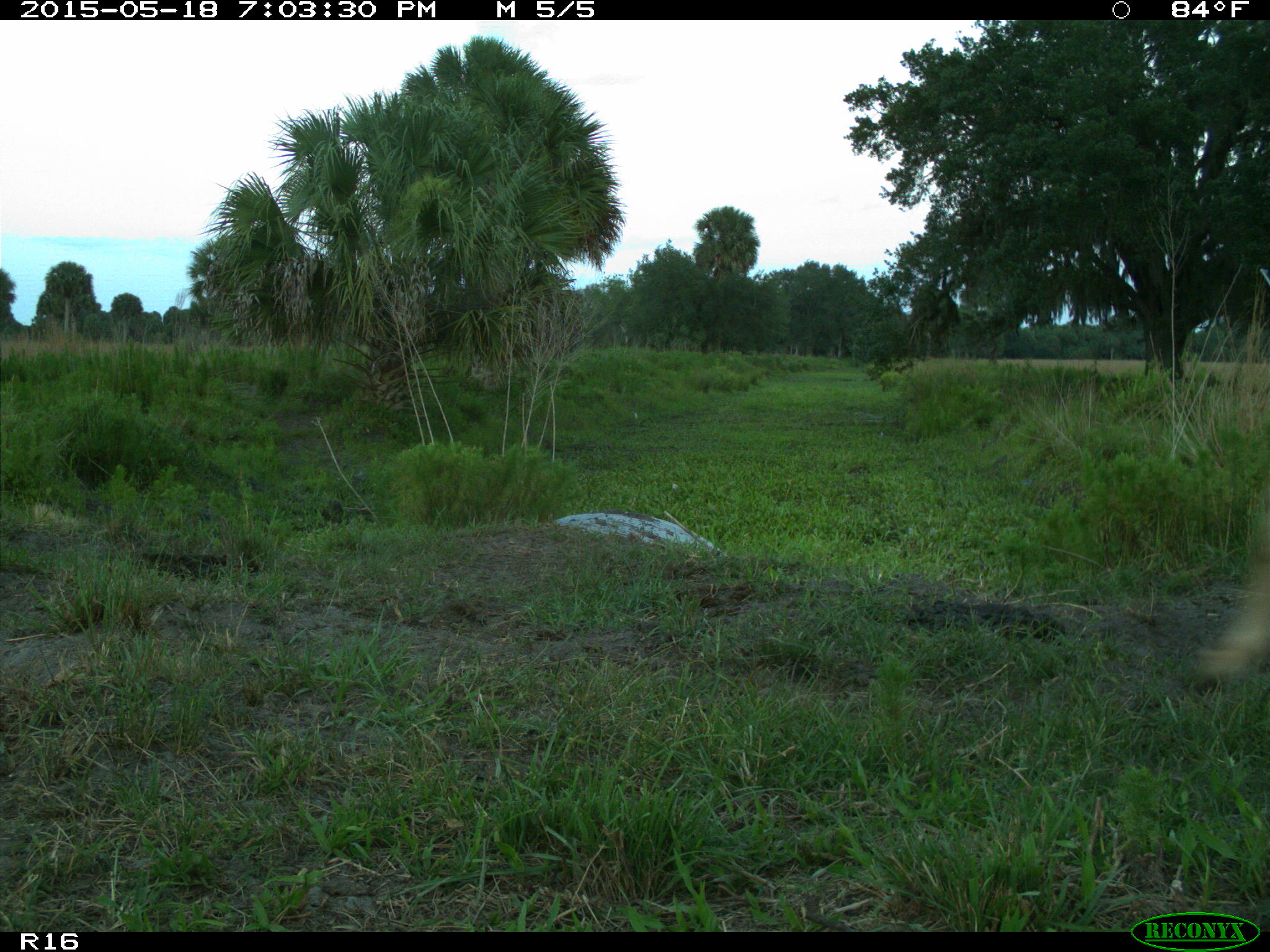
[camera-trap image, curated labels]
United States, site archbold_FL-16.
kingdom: Animalia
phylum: Chordata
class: Mammalia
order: Artiodactyla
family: Bovidae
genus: Bos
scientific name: Bos taurus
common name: domestic cow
Bos taurus (domestic cow).